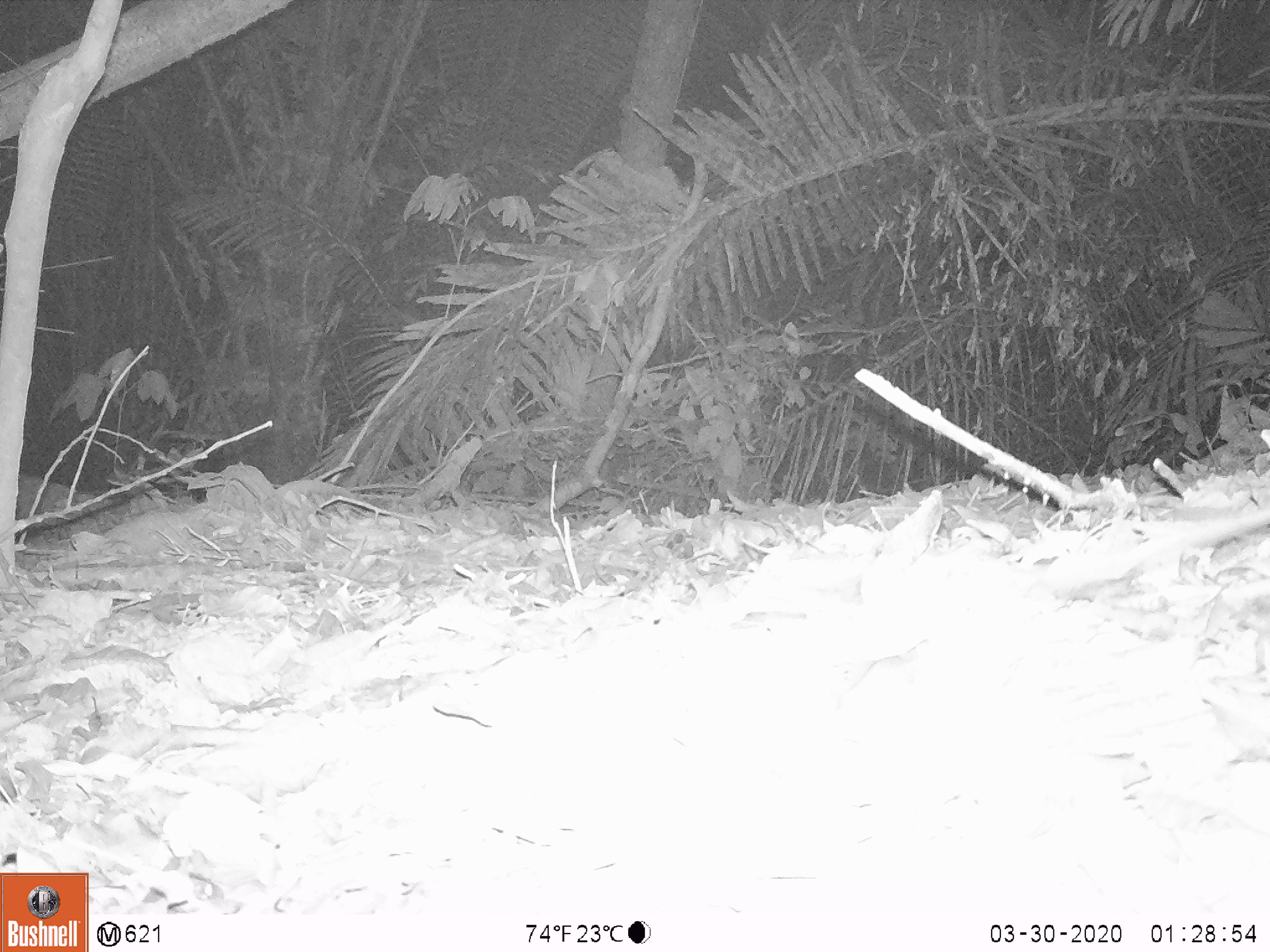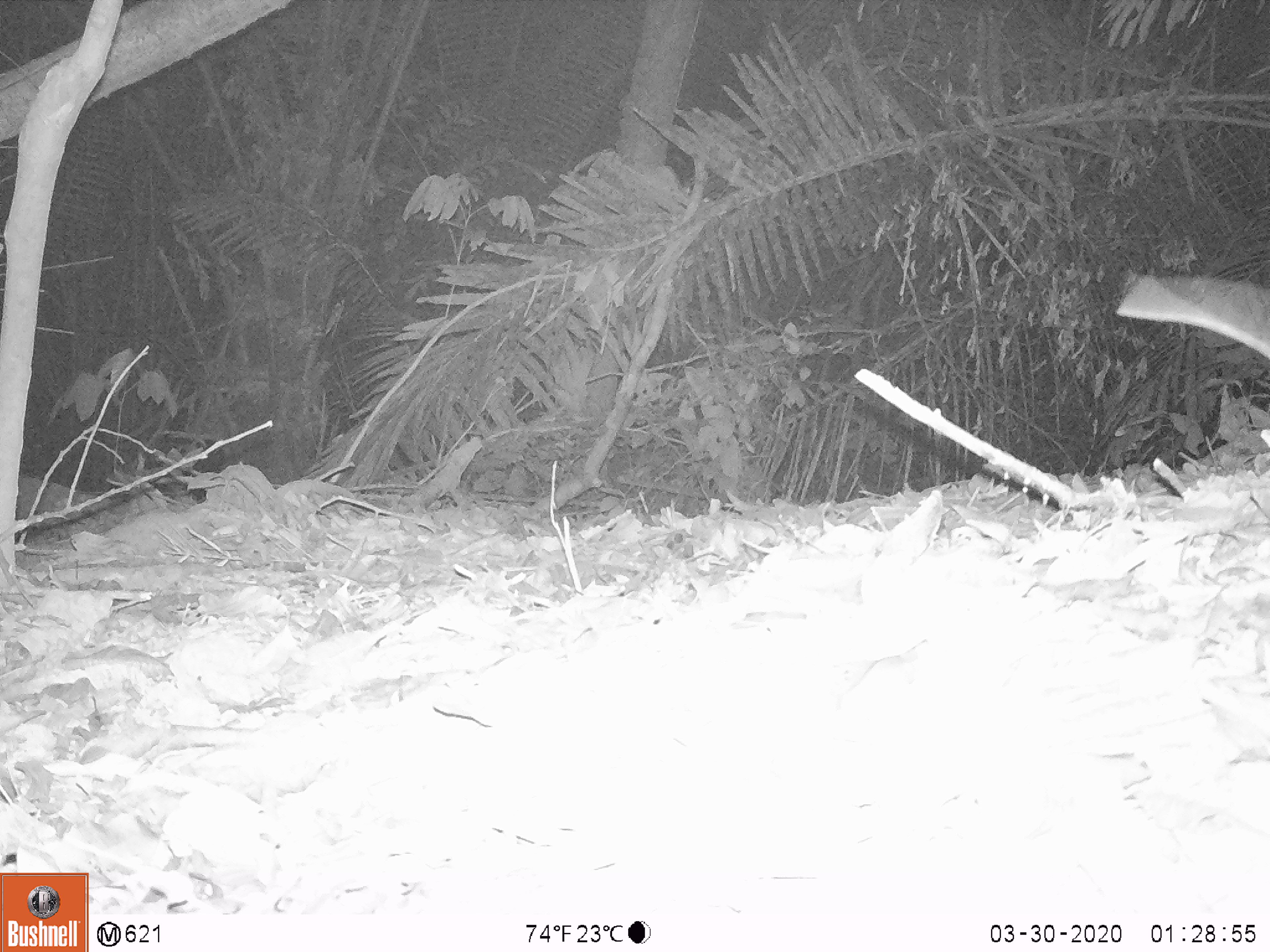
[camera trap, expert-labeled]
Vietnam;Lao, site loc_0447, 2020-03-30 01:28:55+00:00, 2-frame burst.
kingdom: Animalia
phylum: Chordata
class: Mammalia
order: Rodentia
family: Muridae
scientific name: Muridae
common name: old-world mice and rats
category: unidentified murid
Unidentified murid (old-world mice and rats) (Muridae). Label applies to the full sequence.